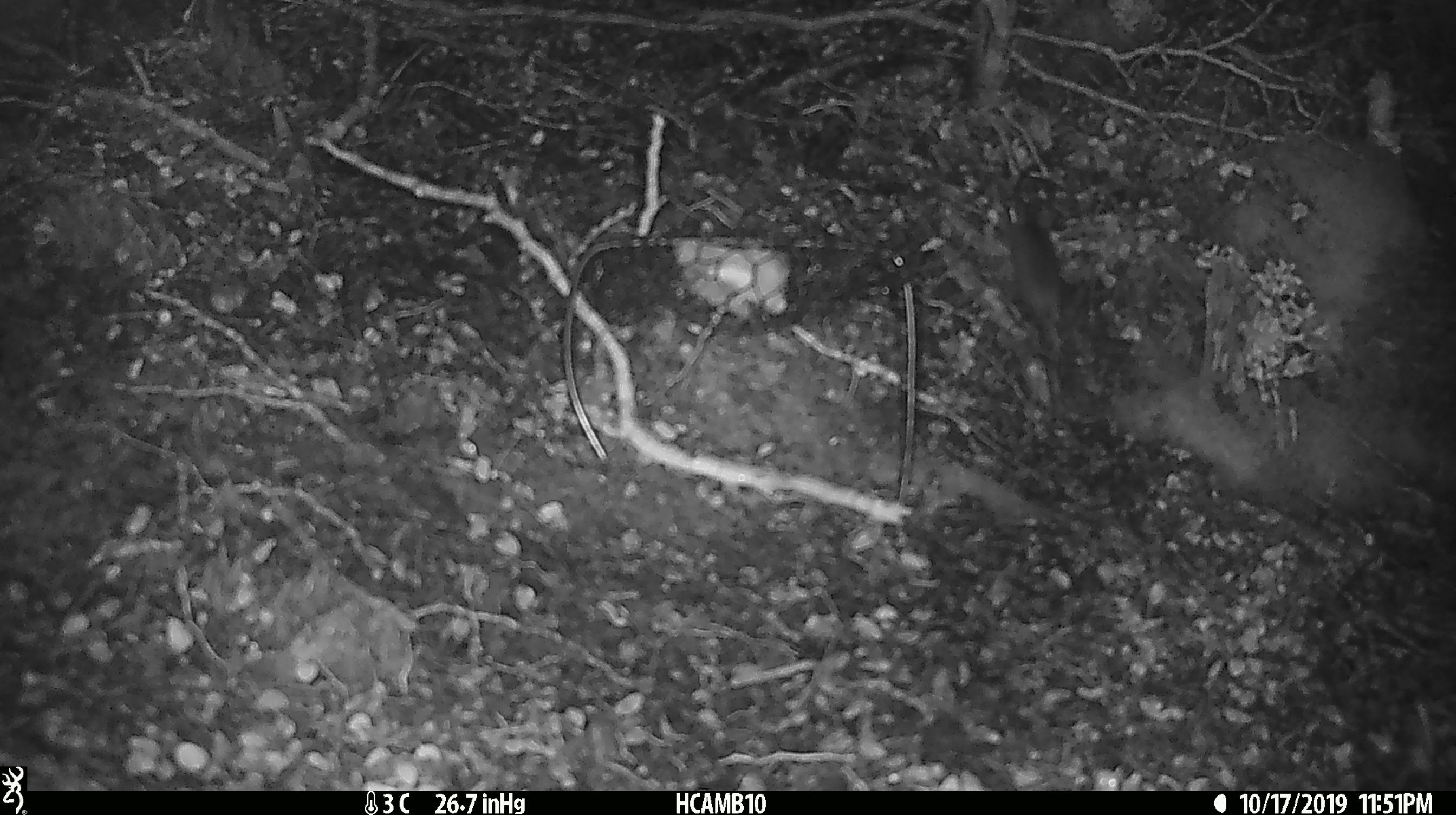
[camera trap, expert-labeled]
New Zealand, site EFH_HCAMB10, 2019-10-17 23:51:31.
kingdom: Animalia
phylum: Chordata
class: Mammalia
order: Rodentia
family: Muridae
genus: Mus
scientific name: Mus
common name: mouse